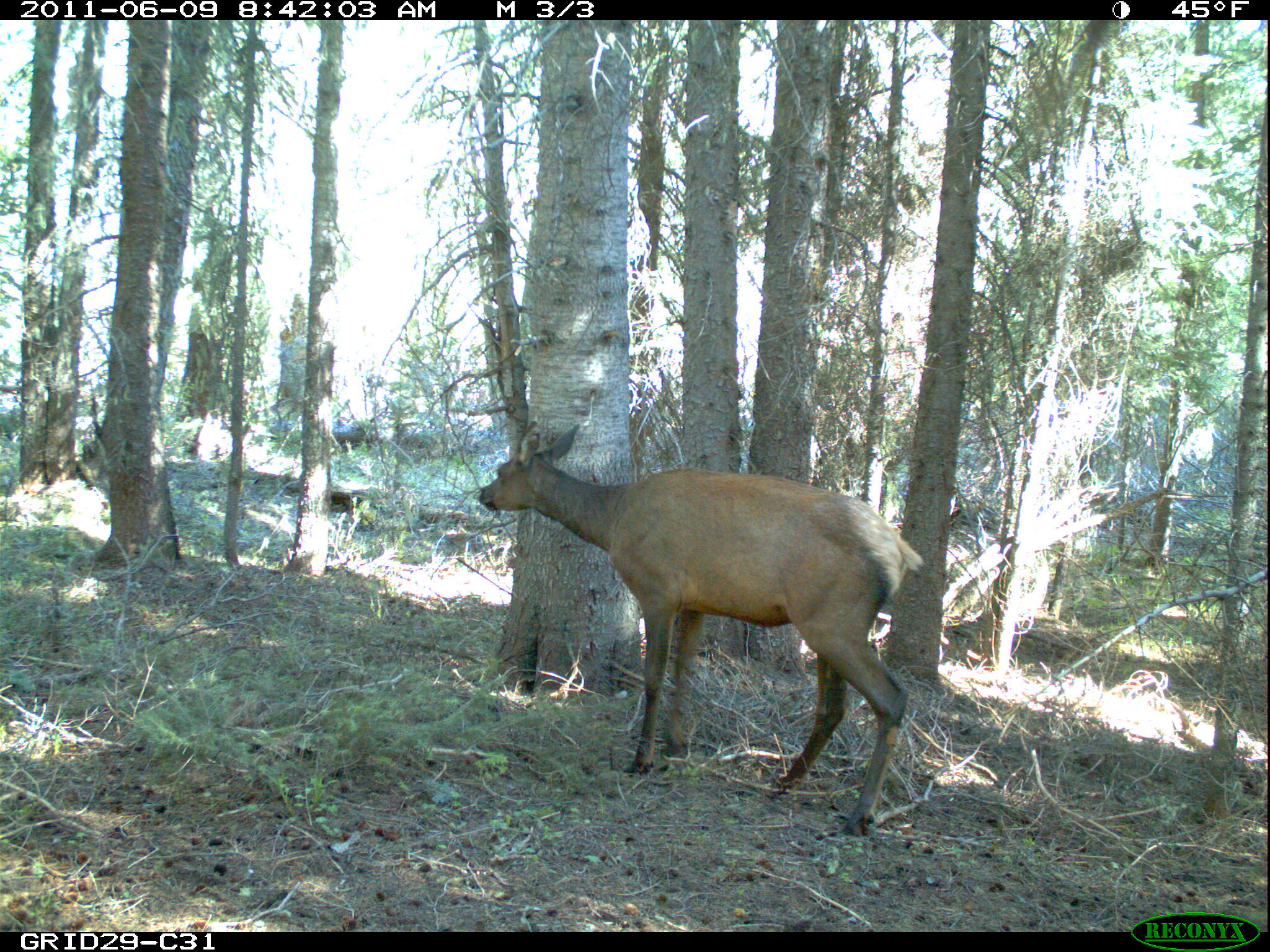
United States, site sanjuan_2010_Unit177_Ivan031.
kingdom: Animalia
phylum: Chordata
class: Mammalia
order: Artiodactyla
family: Cervidae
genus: Cervus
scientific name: Cervus elaphus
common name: red deer